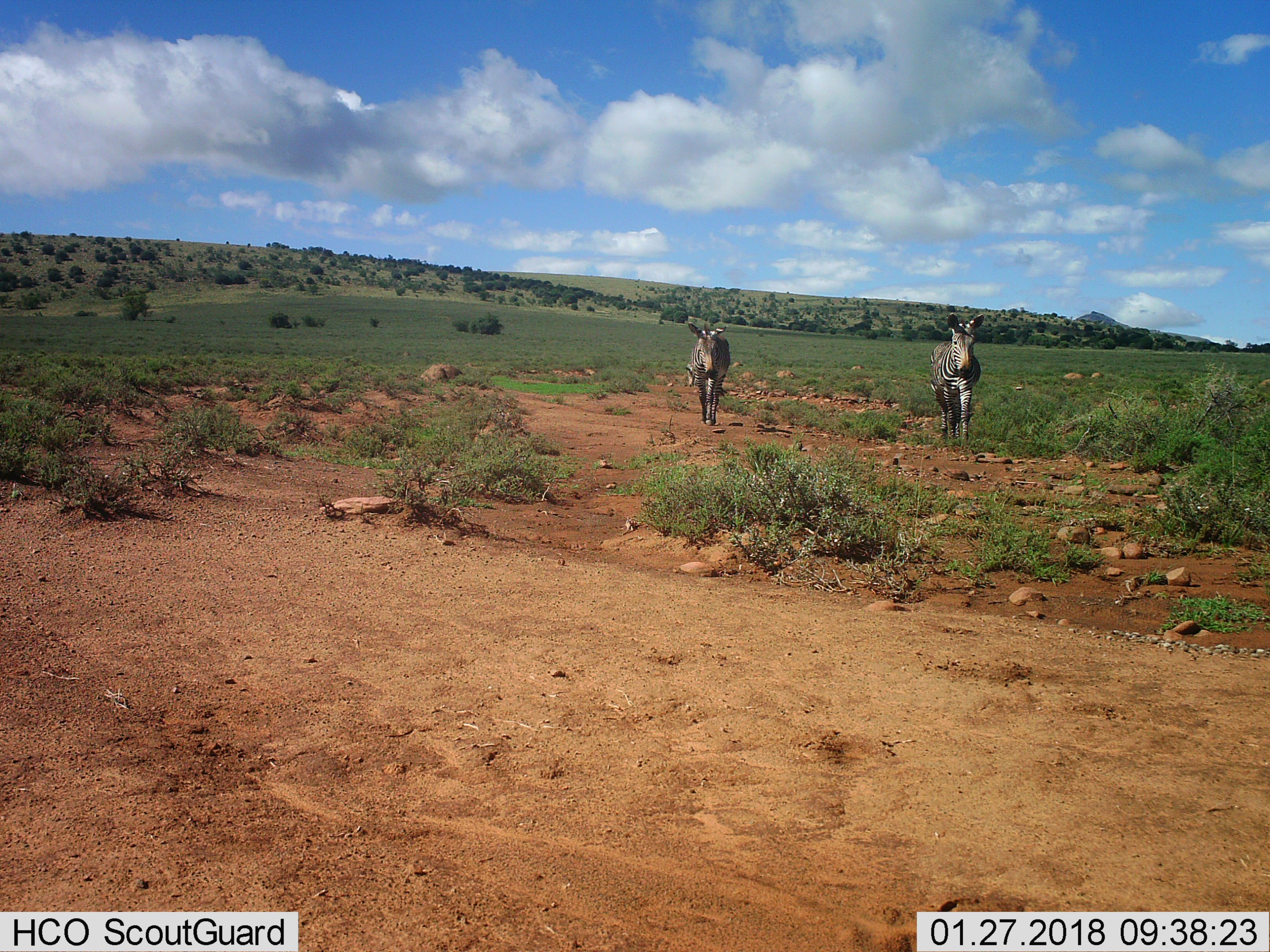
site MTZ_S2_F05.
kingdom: Animalia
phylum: Chordata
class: Mammalia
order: Perissodactyla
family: Equidae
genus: Equus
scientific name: Equus zebra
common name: mountain zebra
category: zebramountain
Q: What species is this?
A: Zebramountain (mountain zebra) (Equus zebra).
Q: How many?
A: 2.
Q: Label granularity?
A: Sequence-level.